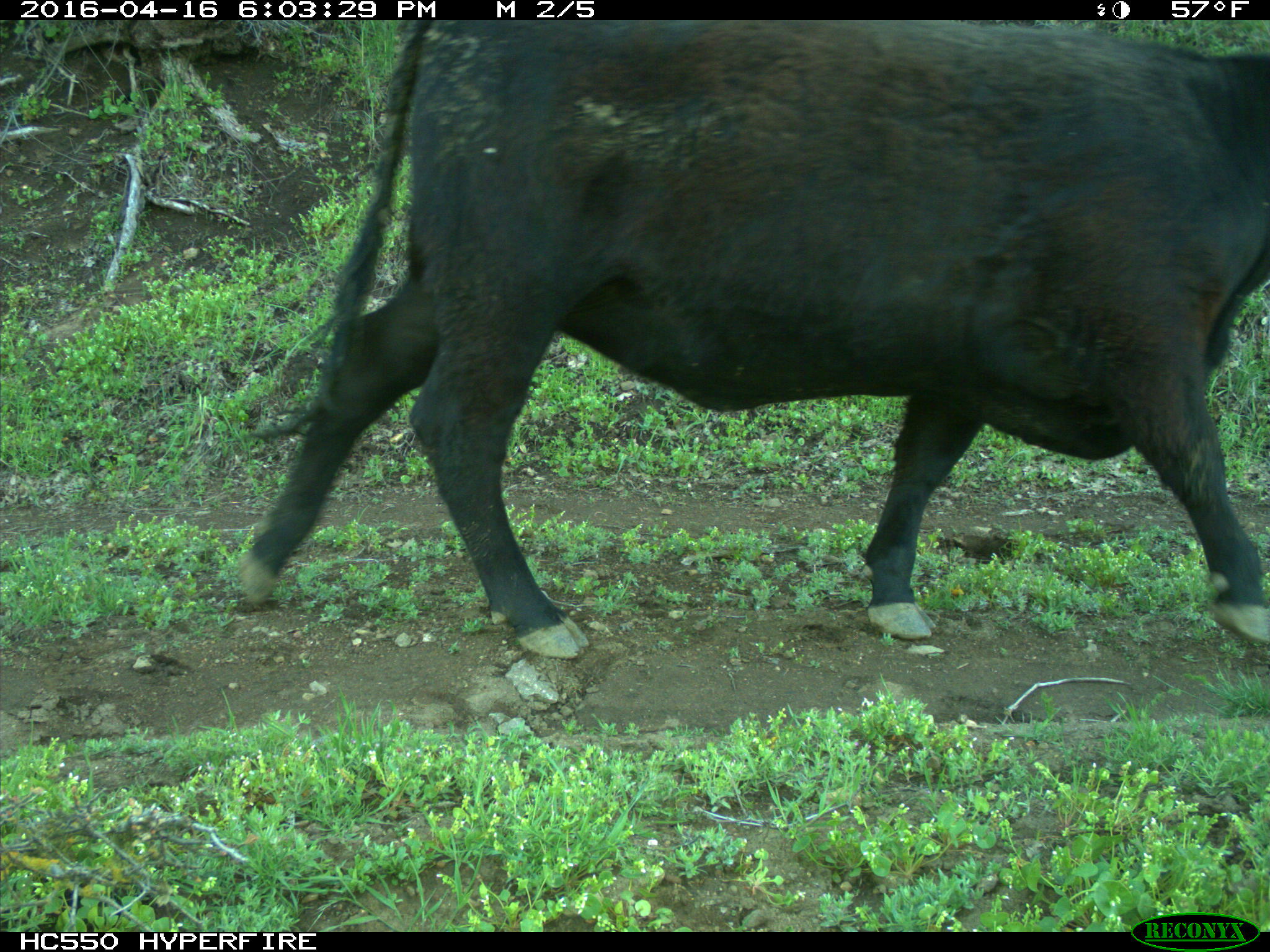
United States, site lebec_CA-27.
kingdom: Animalia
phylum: Chordata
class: Mammalia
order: Artiodactyla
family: Bovidae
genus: Bos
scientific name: Bos taurus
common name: domestic cow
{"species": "Bos taurus (domestic cow)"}